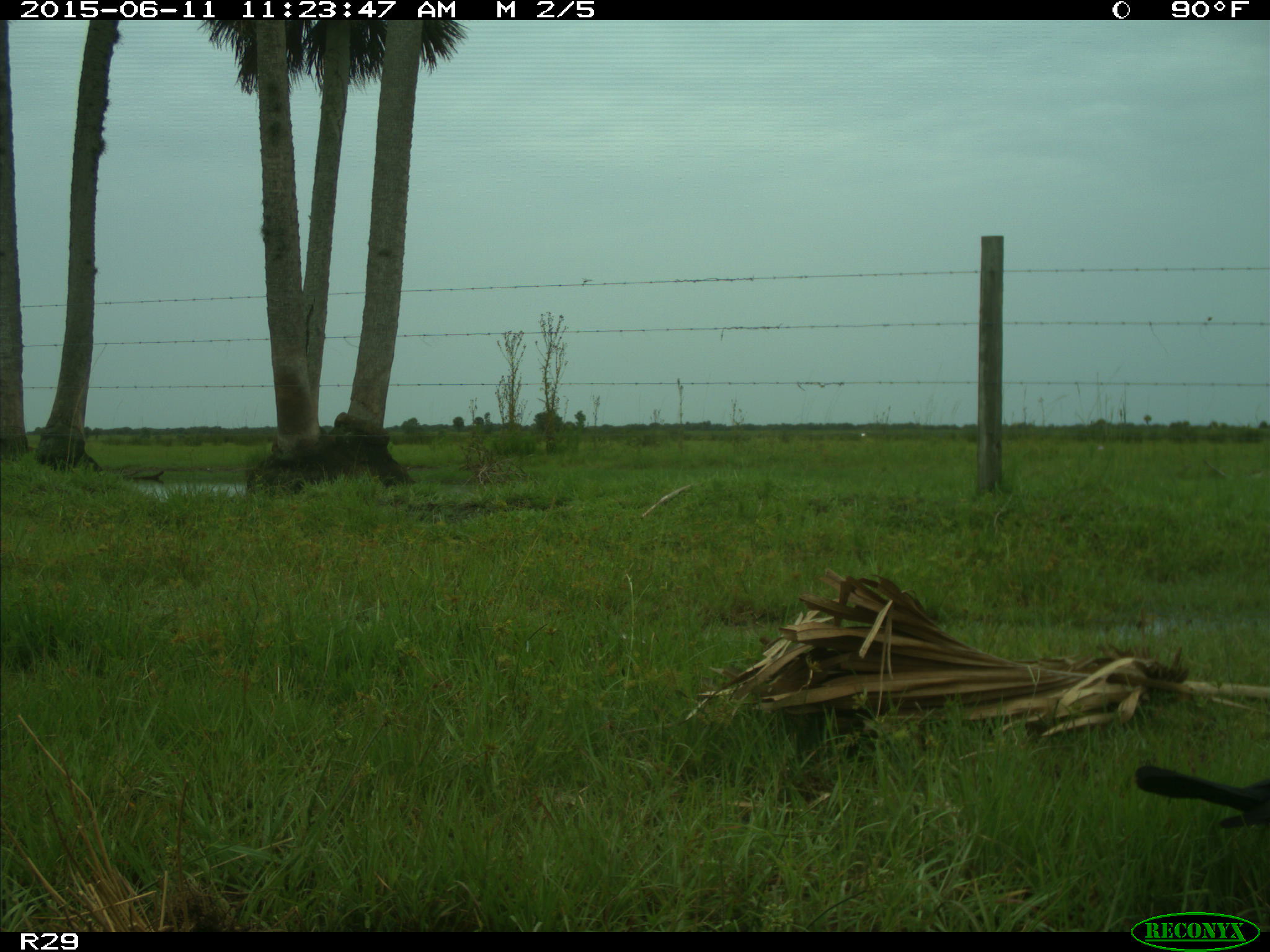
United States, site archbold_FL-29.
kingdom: Animalia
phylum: Chordata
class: Aves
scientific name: Aves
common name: birds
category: unidentified bird